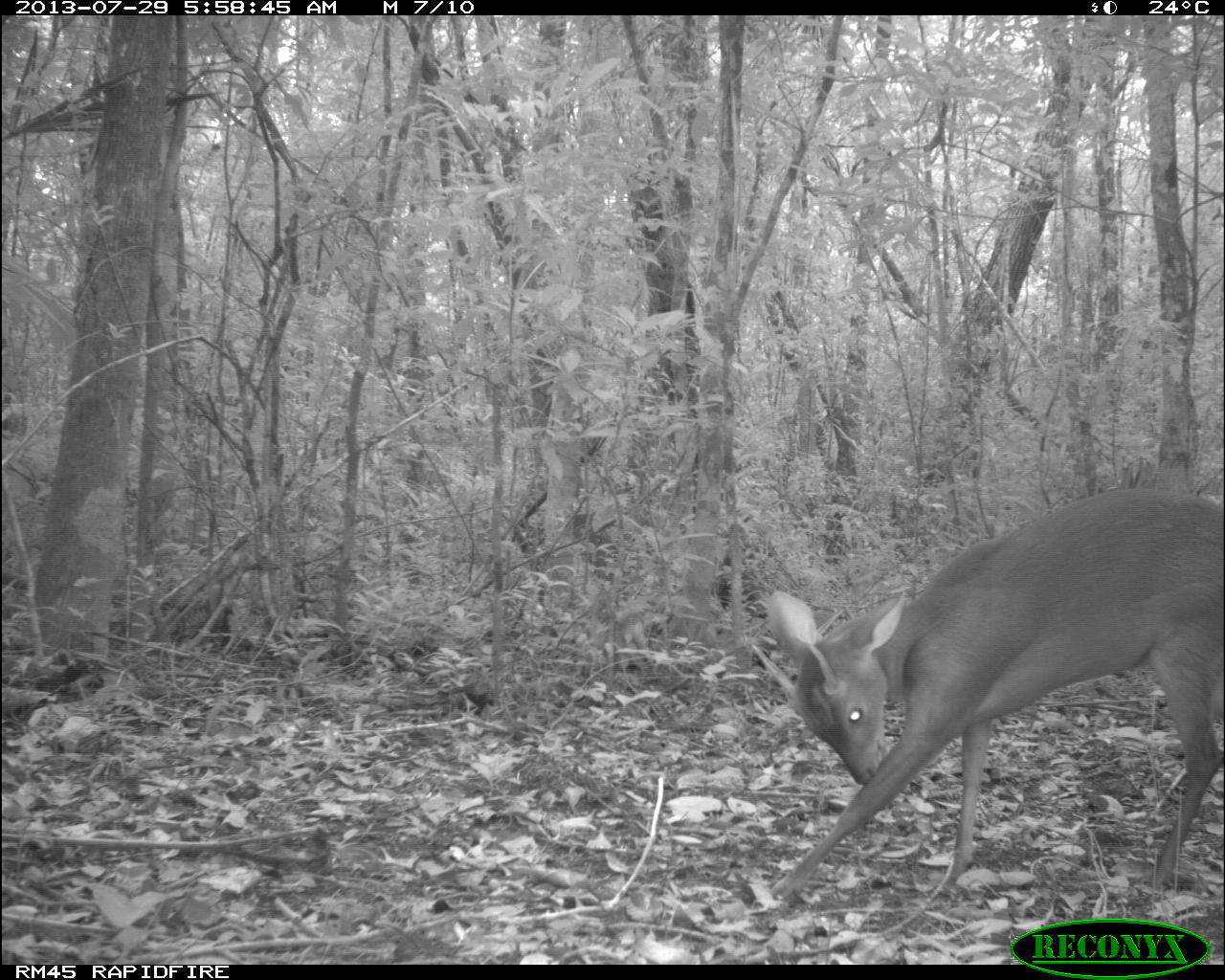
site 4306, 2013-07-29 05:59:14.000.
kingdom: Animalia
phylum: Chordata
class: Mammalia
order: Artiodactyla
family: Cervidae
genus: Mazama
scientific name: Mazama temama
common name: central american red brocket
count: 1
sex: male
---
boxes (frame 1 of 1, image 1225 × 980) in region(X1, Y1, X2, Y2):
mazama temama: region(753, 487, 1225, 898)